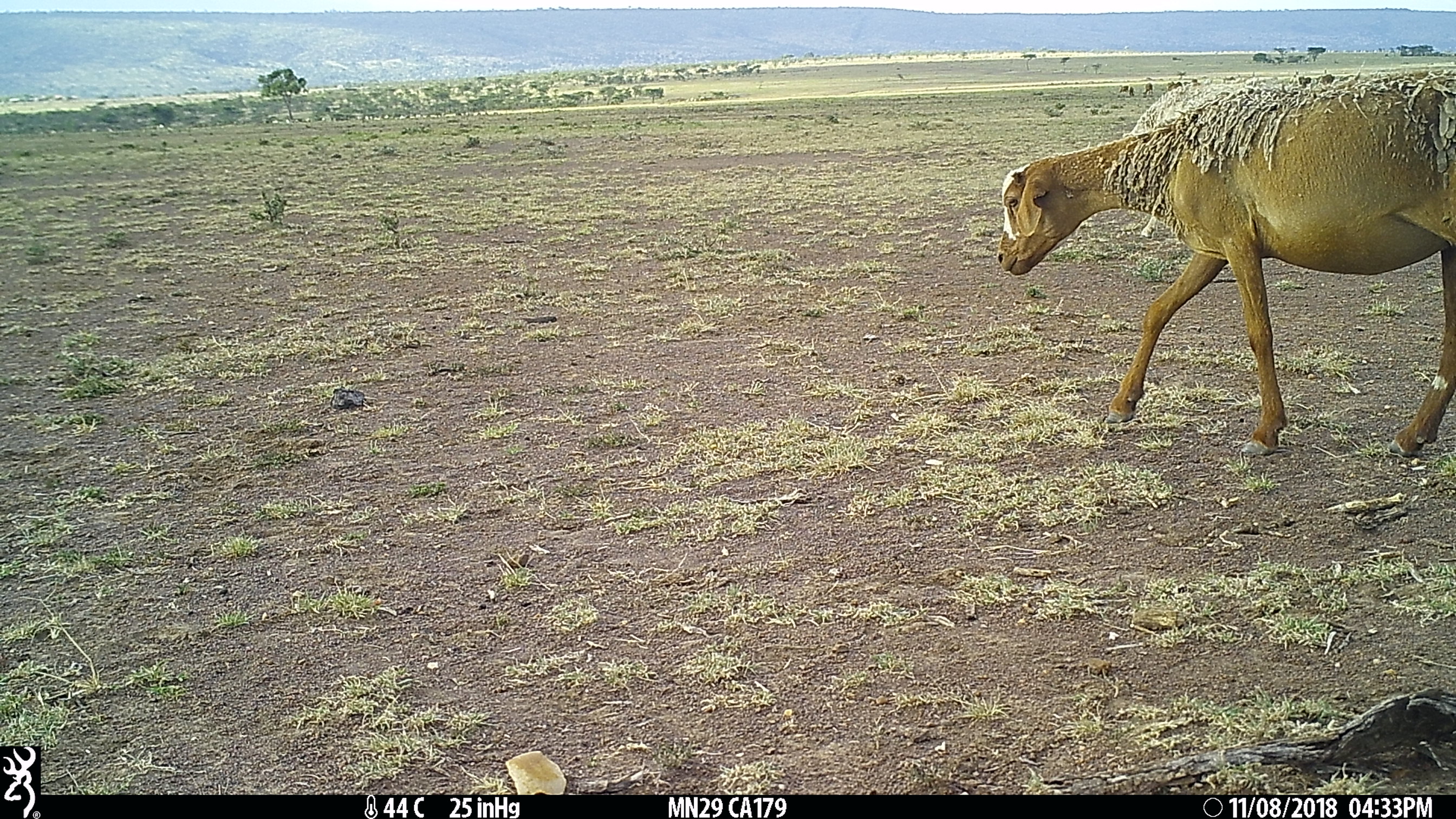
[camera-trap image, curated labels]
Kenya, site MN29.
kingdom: Animalia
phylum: Chordata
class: Mammalia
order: Artiodactyla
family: Bovidae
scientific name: Bovidae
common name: sheep or goat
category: shoat